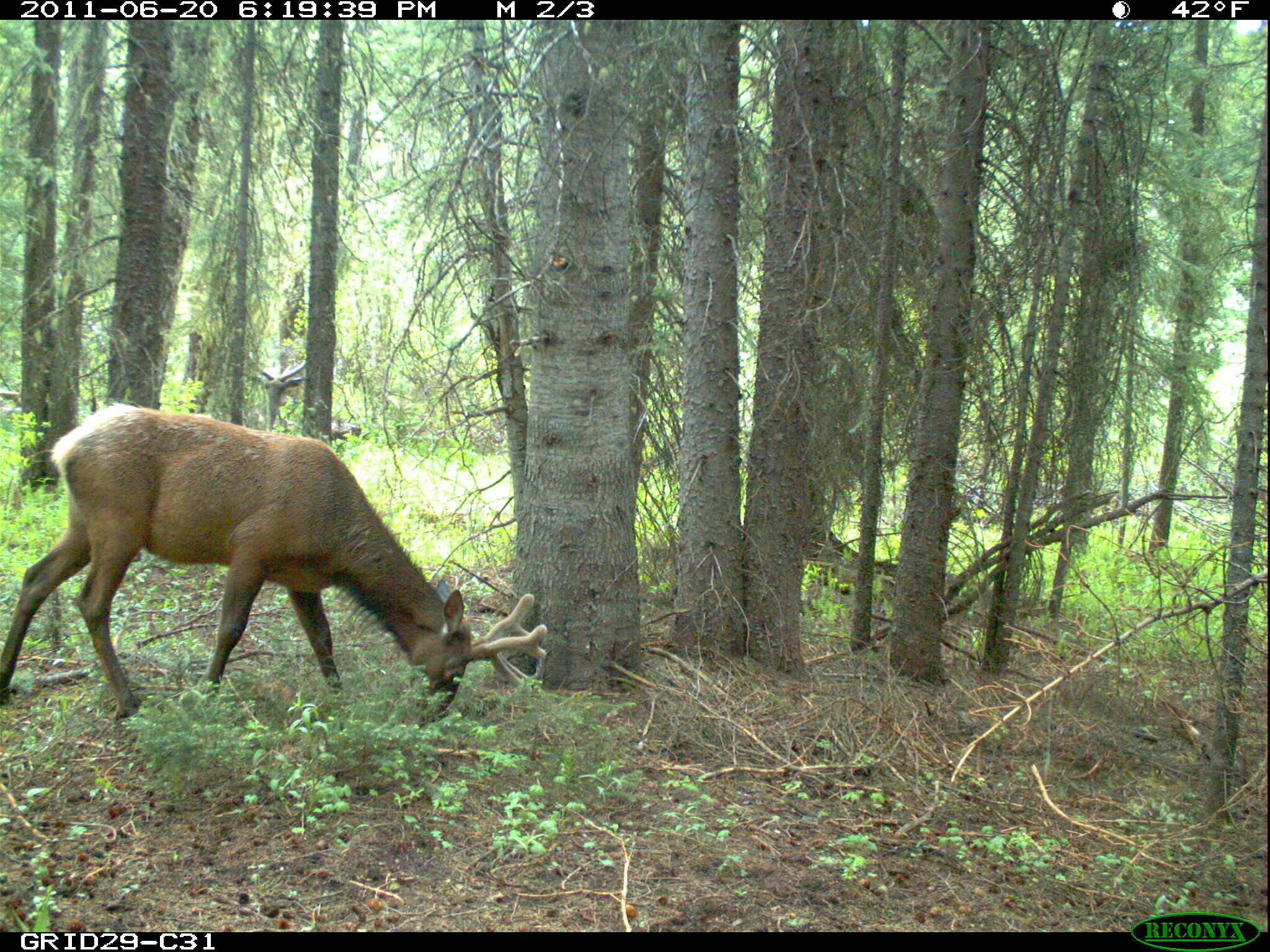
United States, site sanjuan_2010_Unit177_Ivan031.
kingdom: Animalia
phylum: Chordata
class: Mammalia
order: Artiodactyla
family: Cervidae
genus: Cervus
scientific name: Cervus elaphus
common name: red deer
Cervus elaphus (red deer).